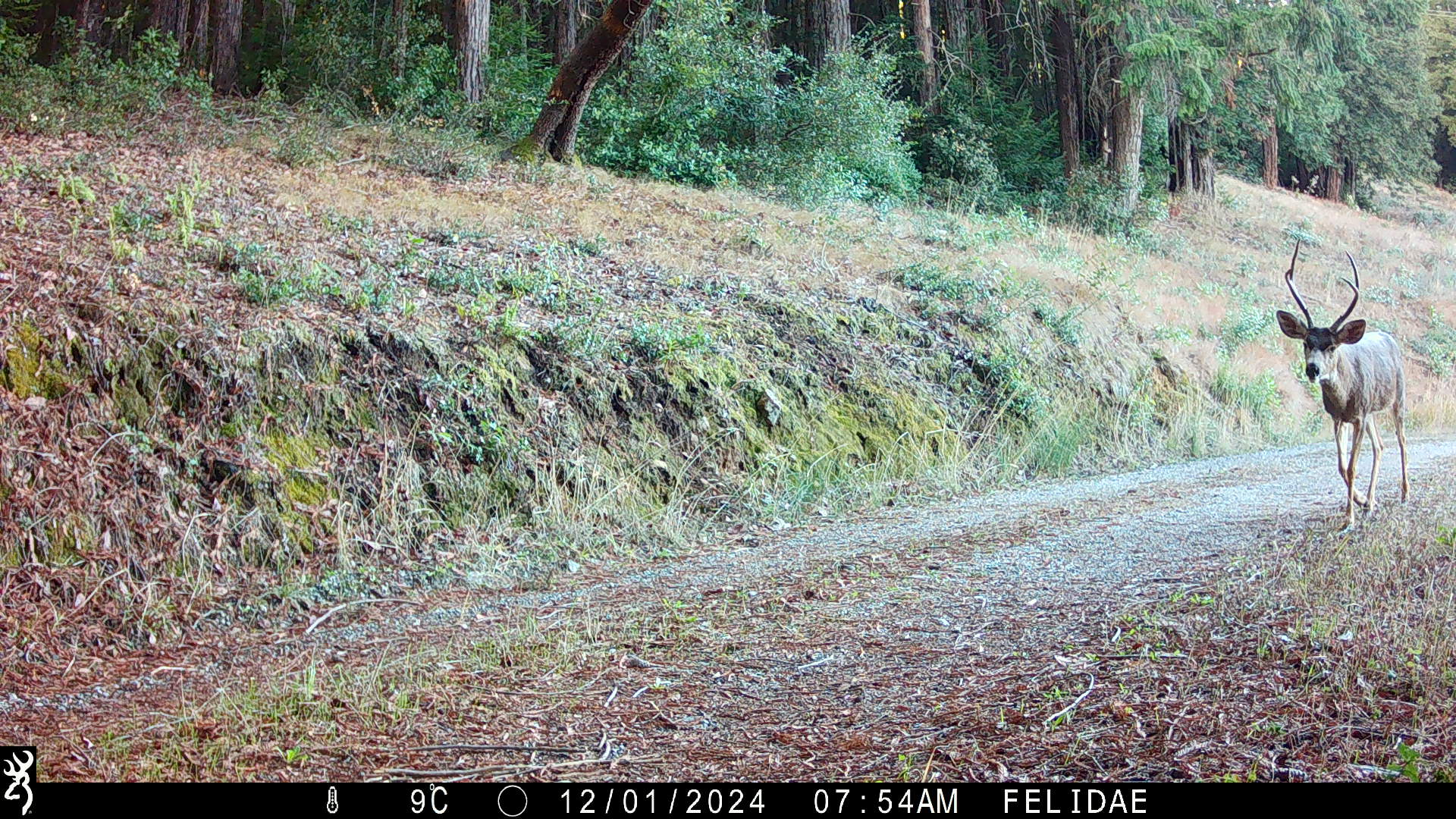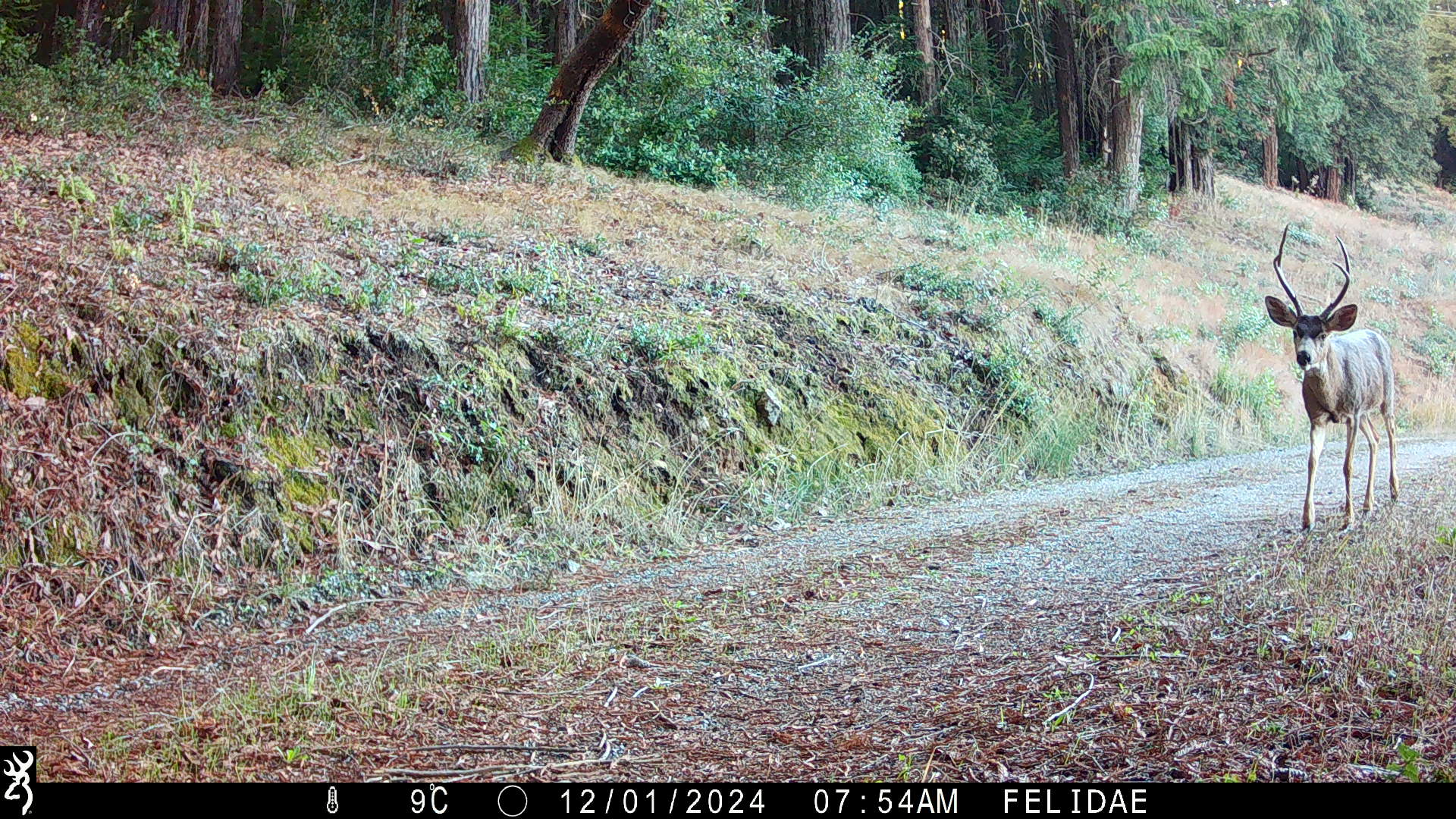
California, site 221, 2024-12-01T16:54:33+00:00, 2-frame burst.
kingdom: Animalia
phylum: Chordata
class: Mammalia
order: Artiodactyla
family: Cervidae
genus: Odocoileus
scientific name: Odocoileus hemionus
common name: mule deer